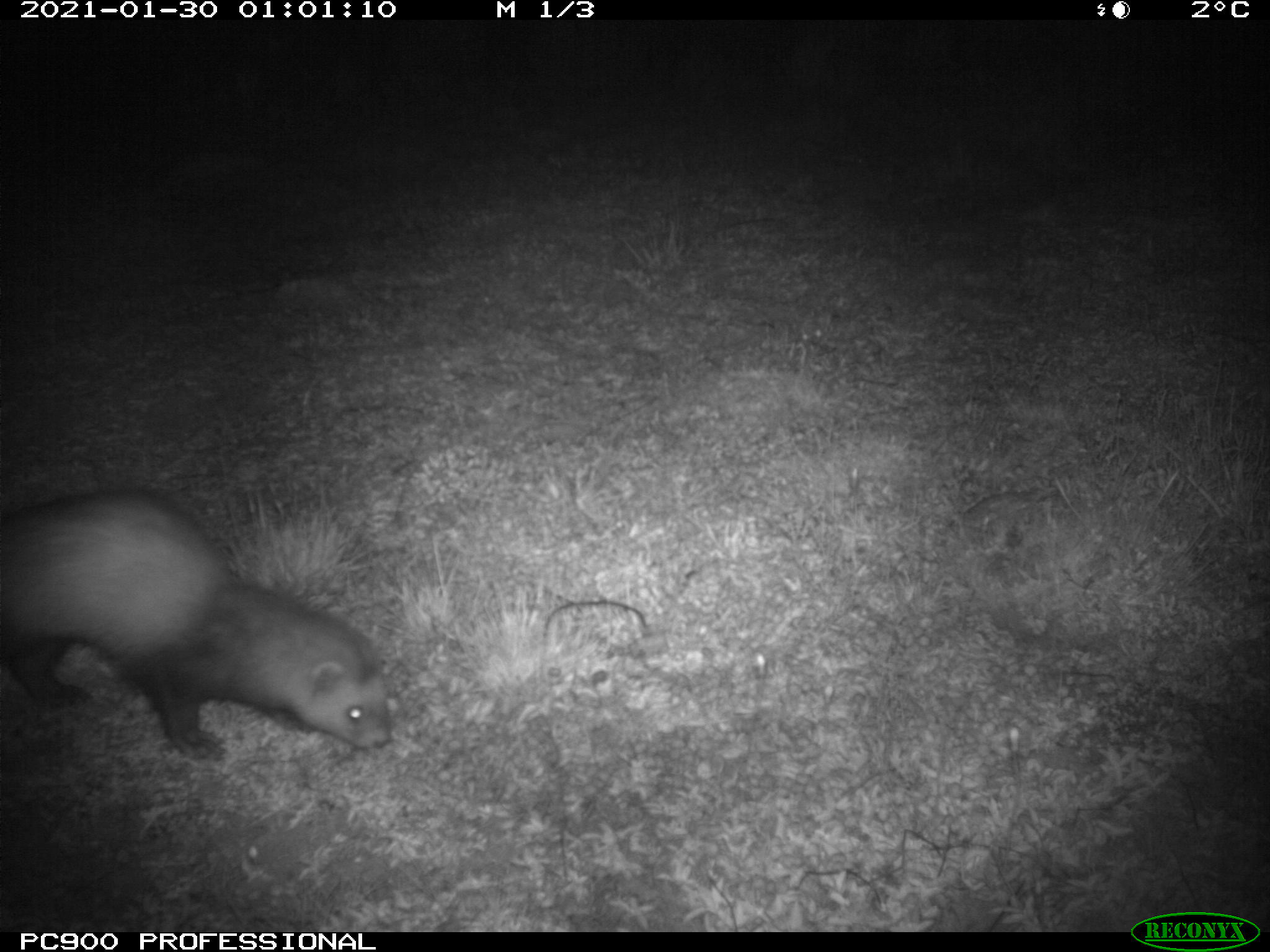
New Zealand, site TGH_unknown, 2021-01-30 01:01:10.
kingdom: Animalia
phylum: Chordata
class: Mammalia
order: Carnivora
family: Mustelidae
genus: Mustela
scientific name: Mustela furo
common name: ferret